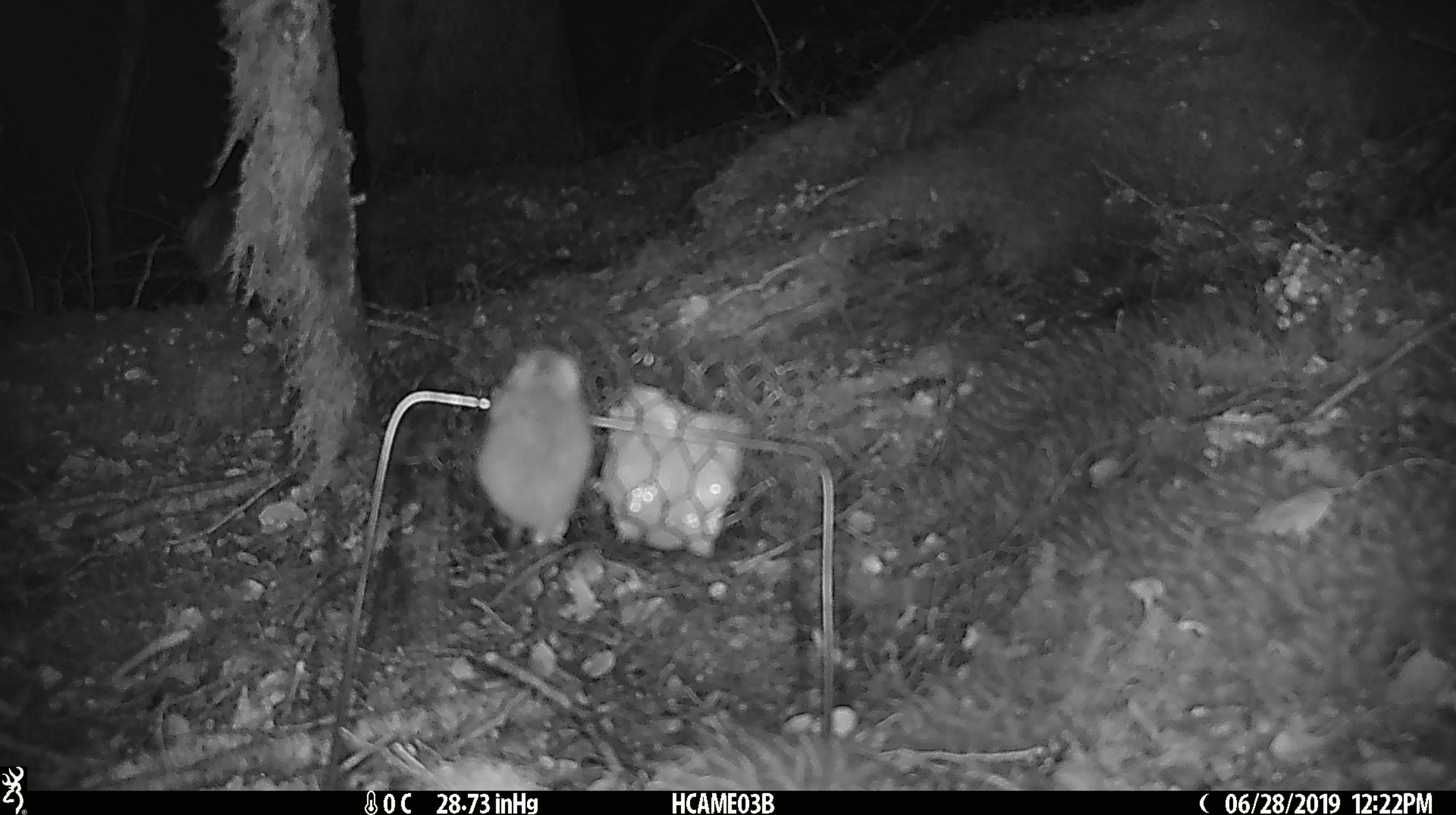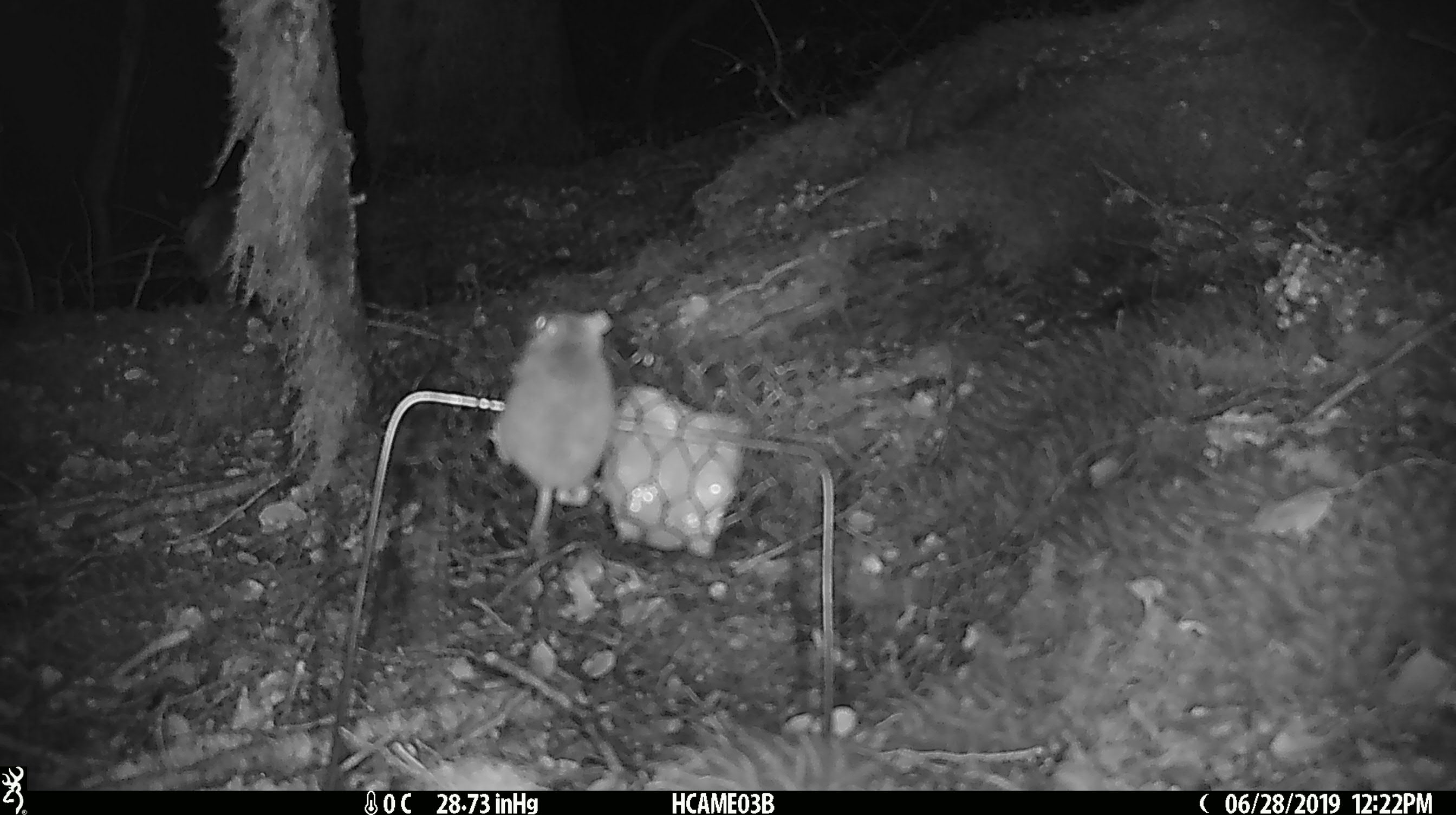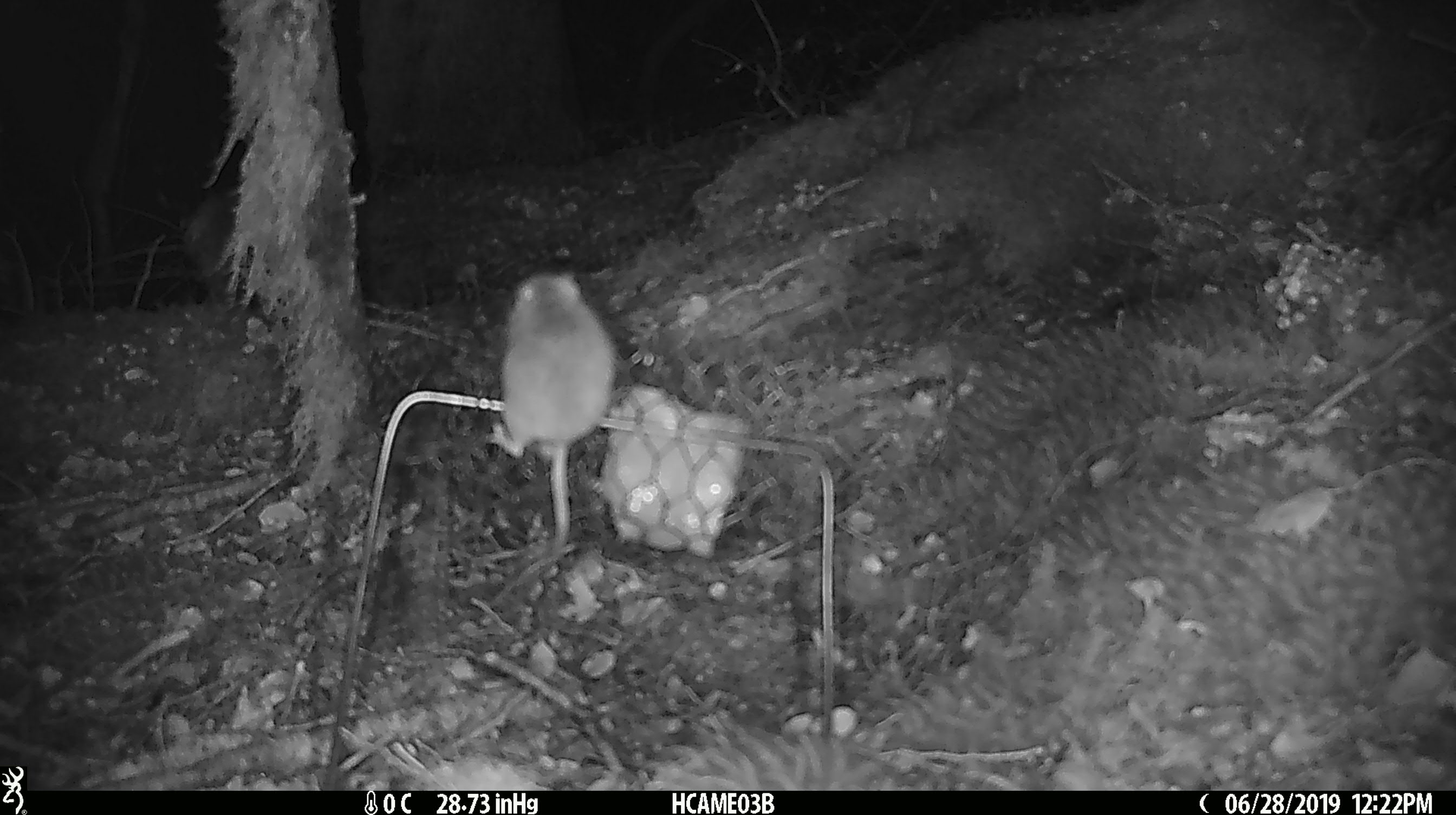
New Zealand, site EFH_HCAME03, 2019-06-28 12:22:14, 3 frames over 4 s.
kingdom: Animalia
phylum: Chordata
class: Mammalia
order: Rodentia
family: Muridae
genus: Mus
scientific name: Mus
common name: mouse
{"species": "mouse (Mus)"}